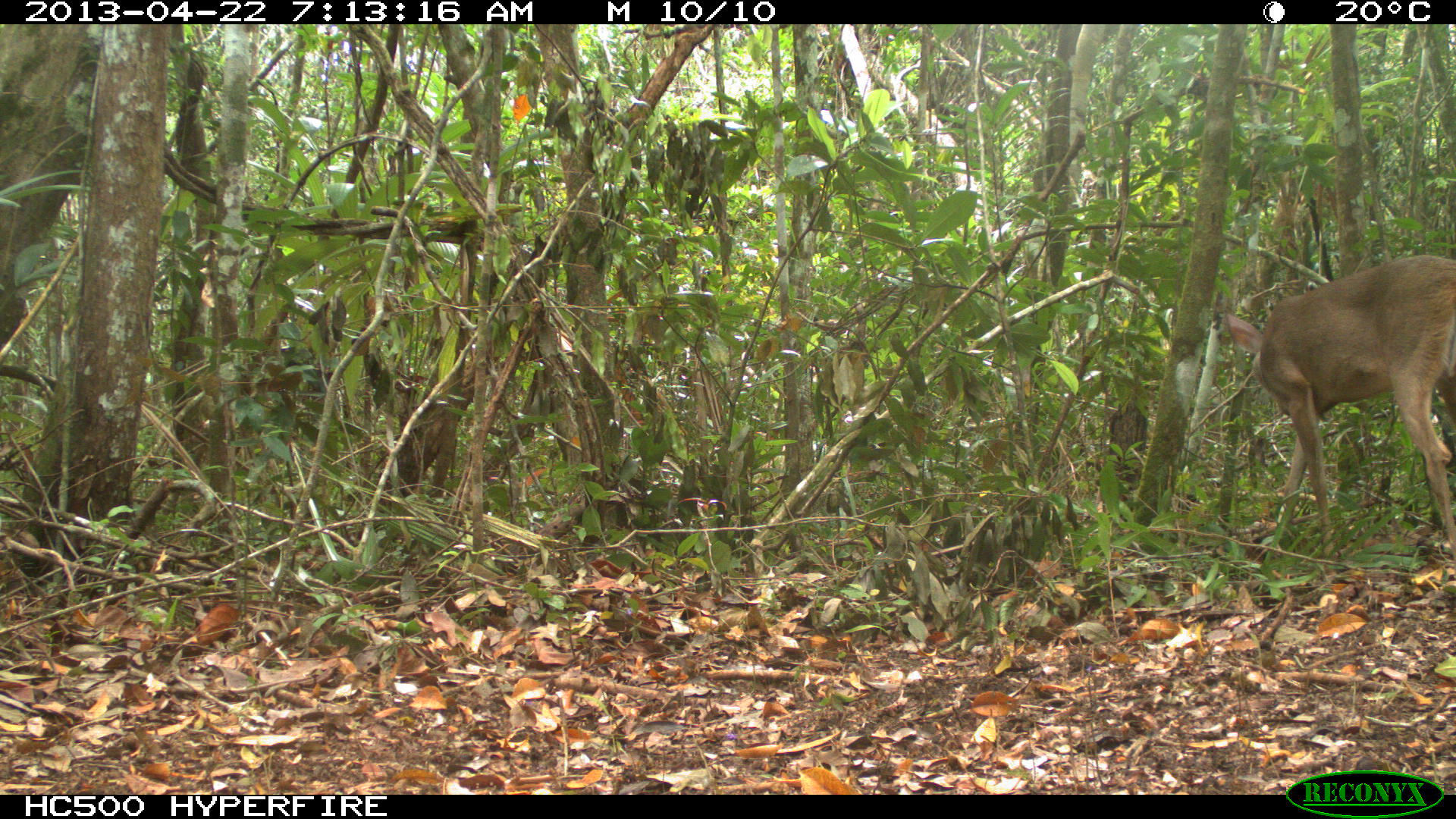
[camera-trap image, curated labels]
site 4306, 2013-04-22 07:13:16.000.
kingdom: Animalia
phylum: Chordata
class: Mammalia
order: Artiodactyla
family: Cervidae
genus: Odocoileus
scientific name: Odocoileus virginianus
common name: white-tailed deer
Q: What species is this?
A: Odocoileus virginianus (white-tailed deer).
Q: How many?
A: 1.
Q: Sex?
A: Female.